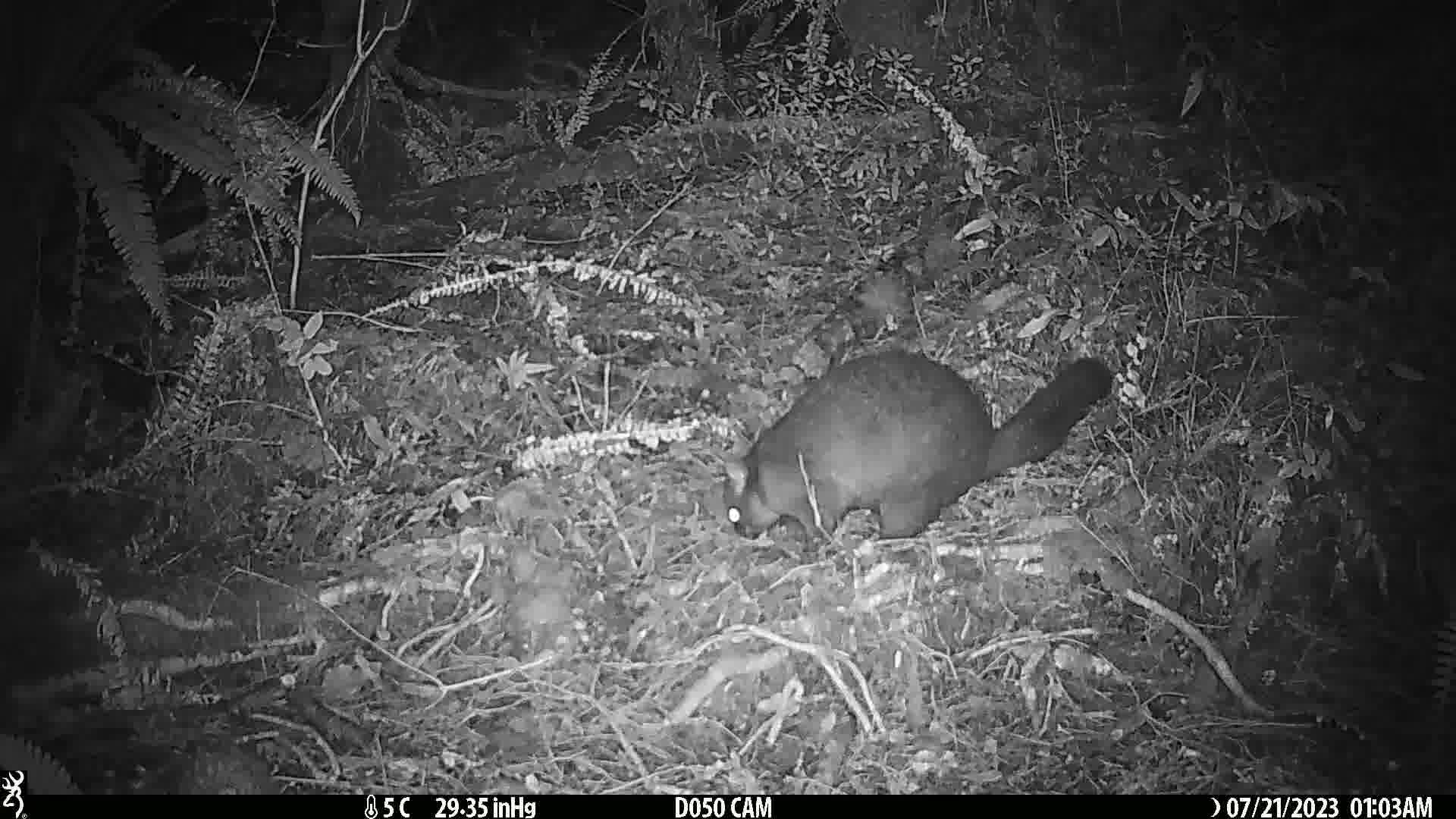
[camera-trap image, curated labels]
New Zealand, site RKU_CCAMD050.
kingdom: Animalia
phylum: Chordata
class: Mammalia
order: Diprotodontia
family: Phalangeridae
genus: Trichosurus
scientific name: Trichosurus vulpecula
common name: common brushtail possum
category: possum